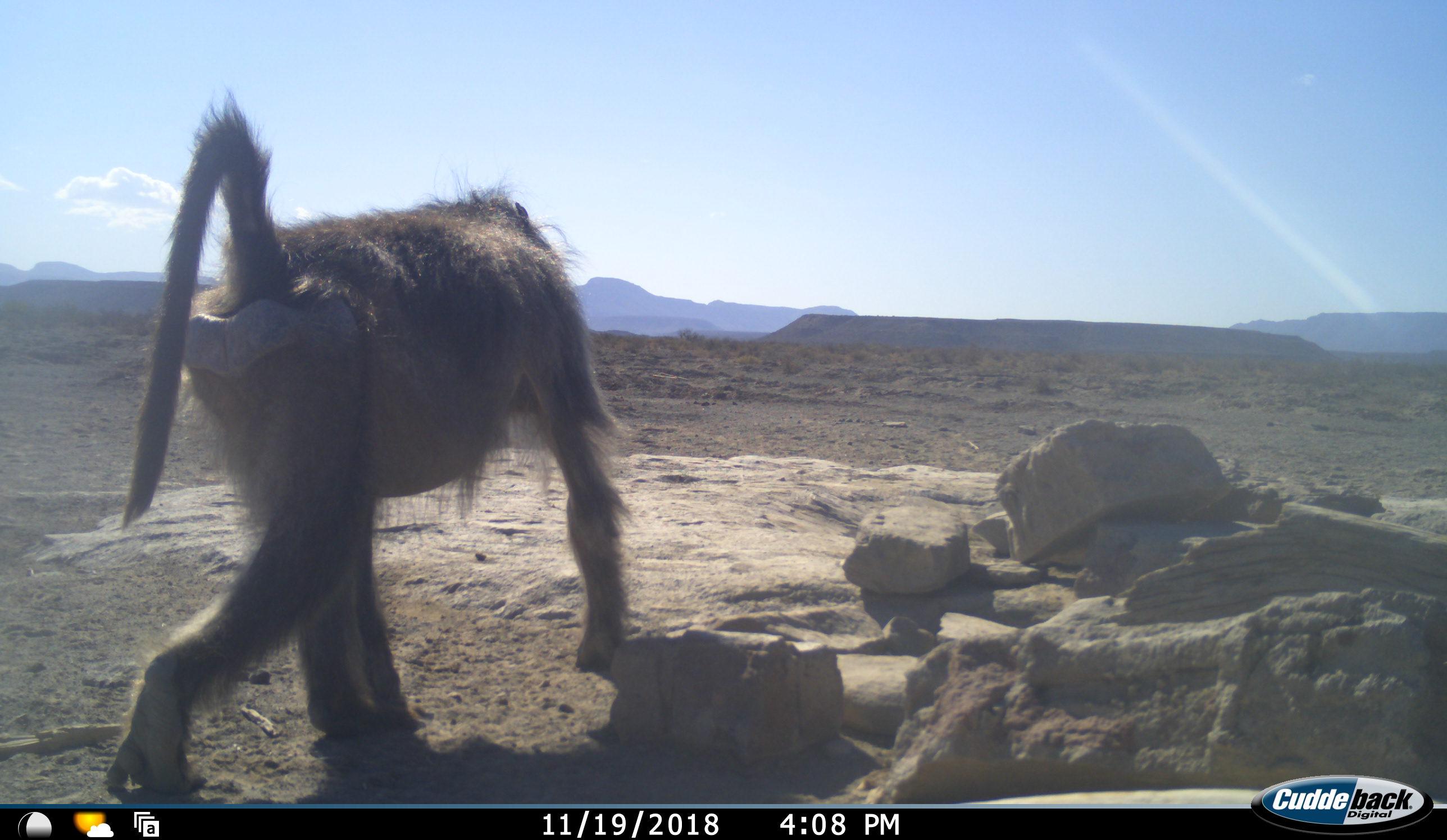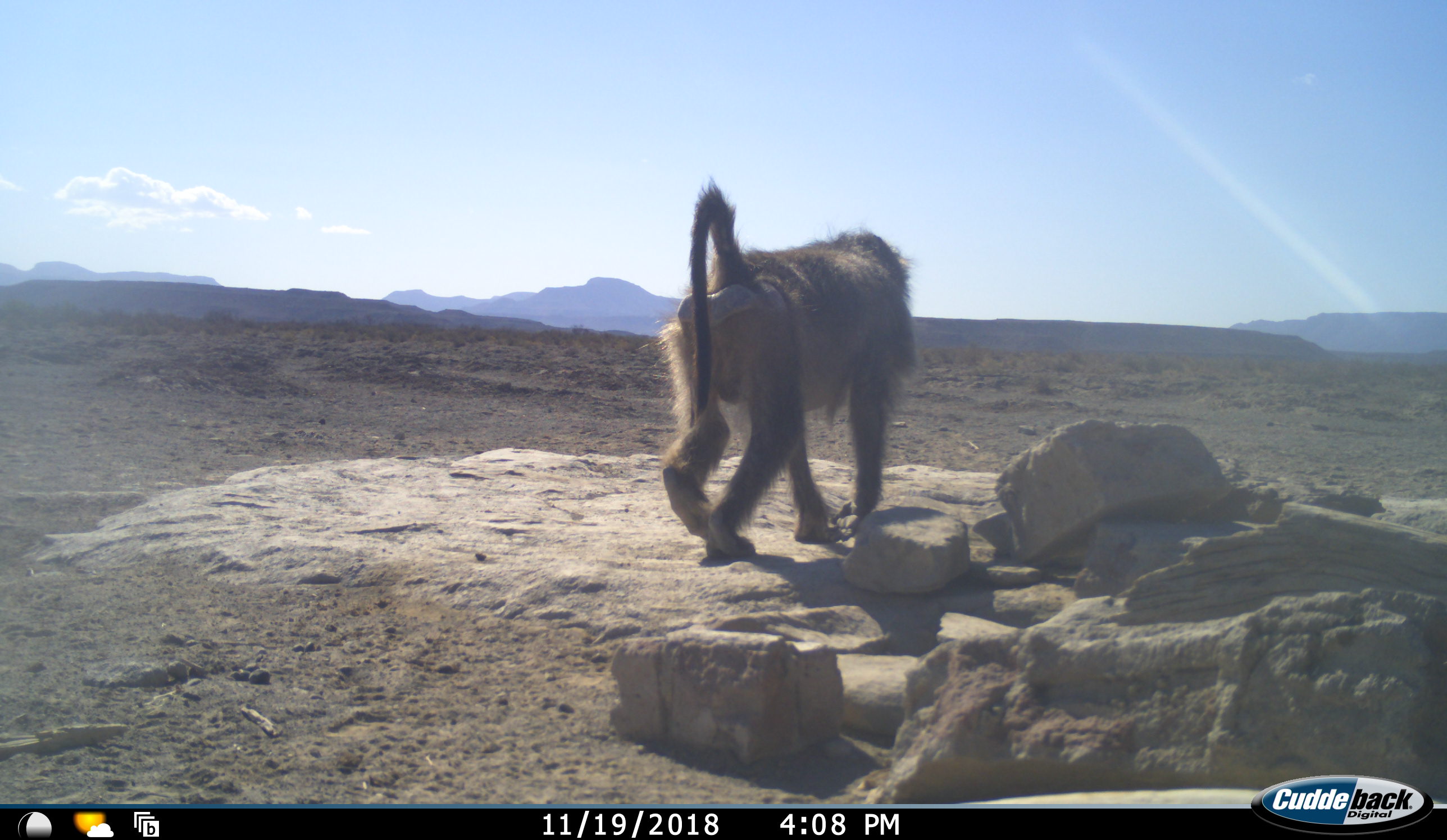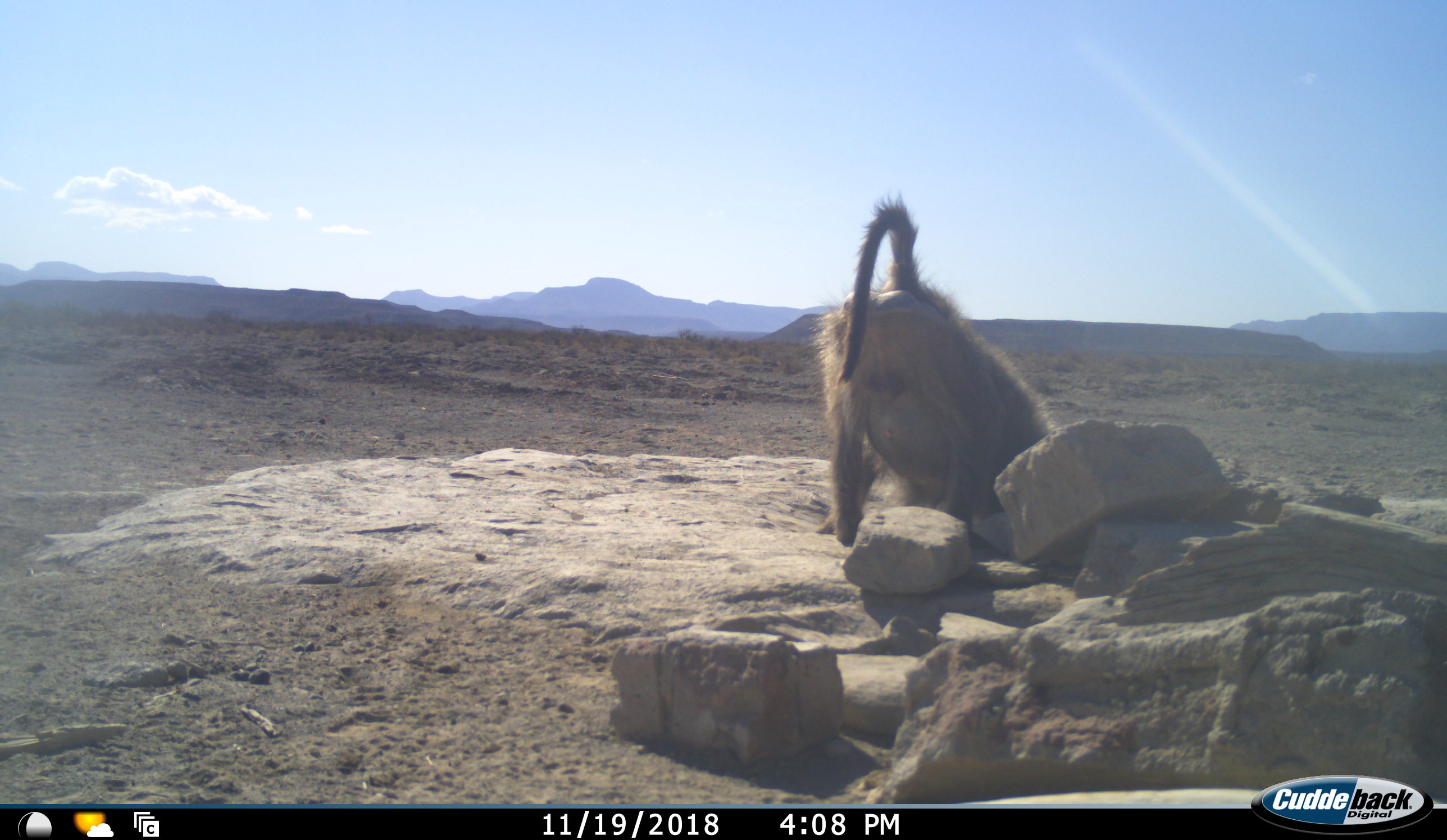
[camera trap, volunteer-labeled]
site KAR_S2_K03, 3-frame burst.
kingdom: Animalia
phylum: Chordata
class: Mammalia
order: Primates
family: Cercopithecidae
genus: Papio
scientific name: Papio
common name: baboon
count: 1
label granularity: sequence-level